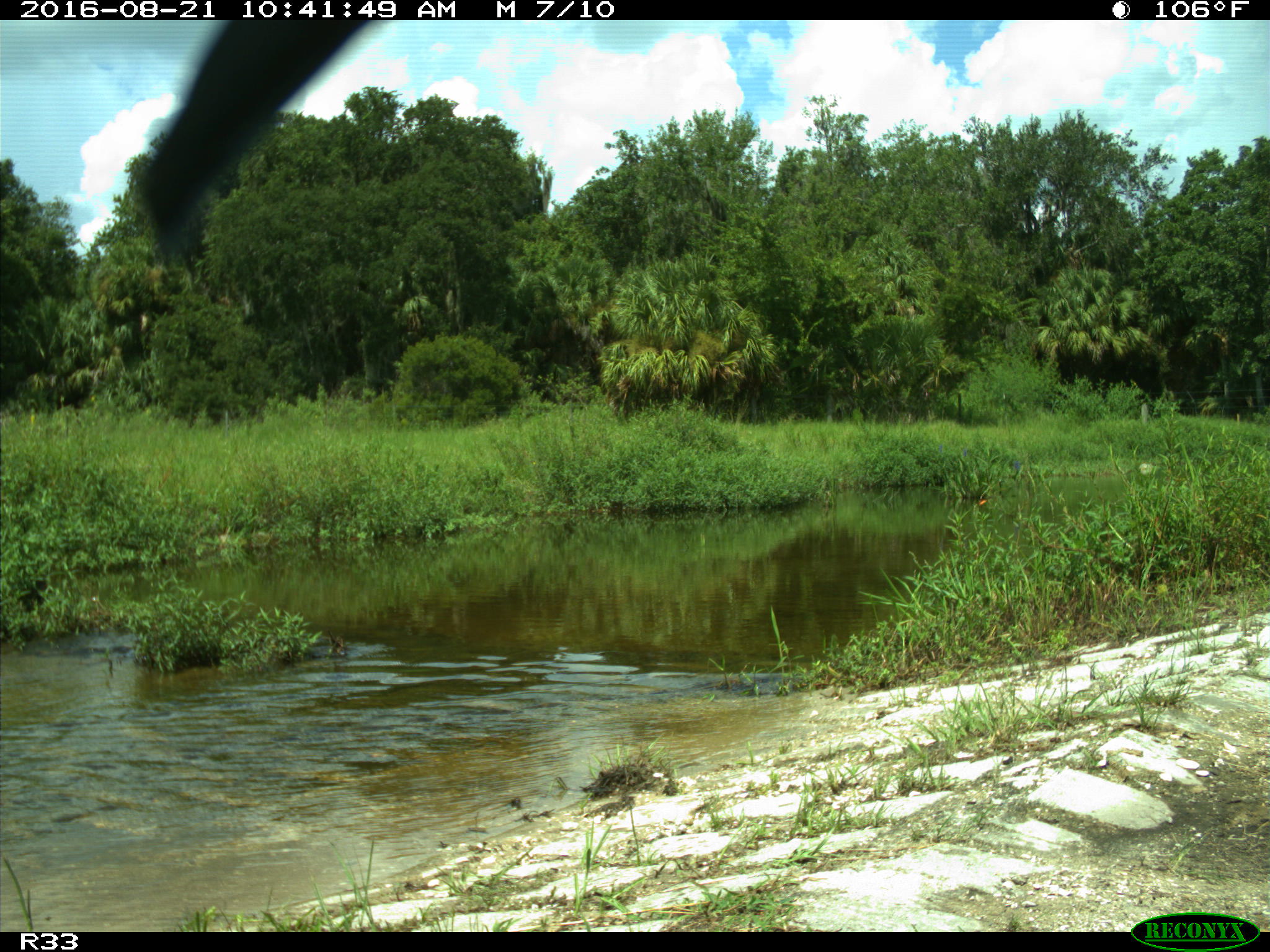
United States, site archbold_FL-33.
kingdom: Animalia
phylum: Chordata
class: Aves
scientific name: Aves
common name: birds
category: unidentified bird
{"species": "unidentified bird (birds) (Aves)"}